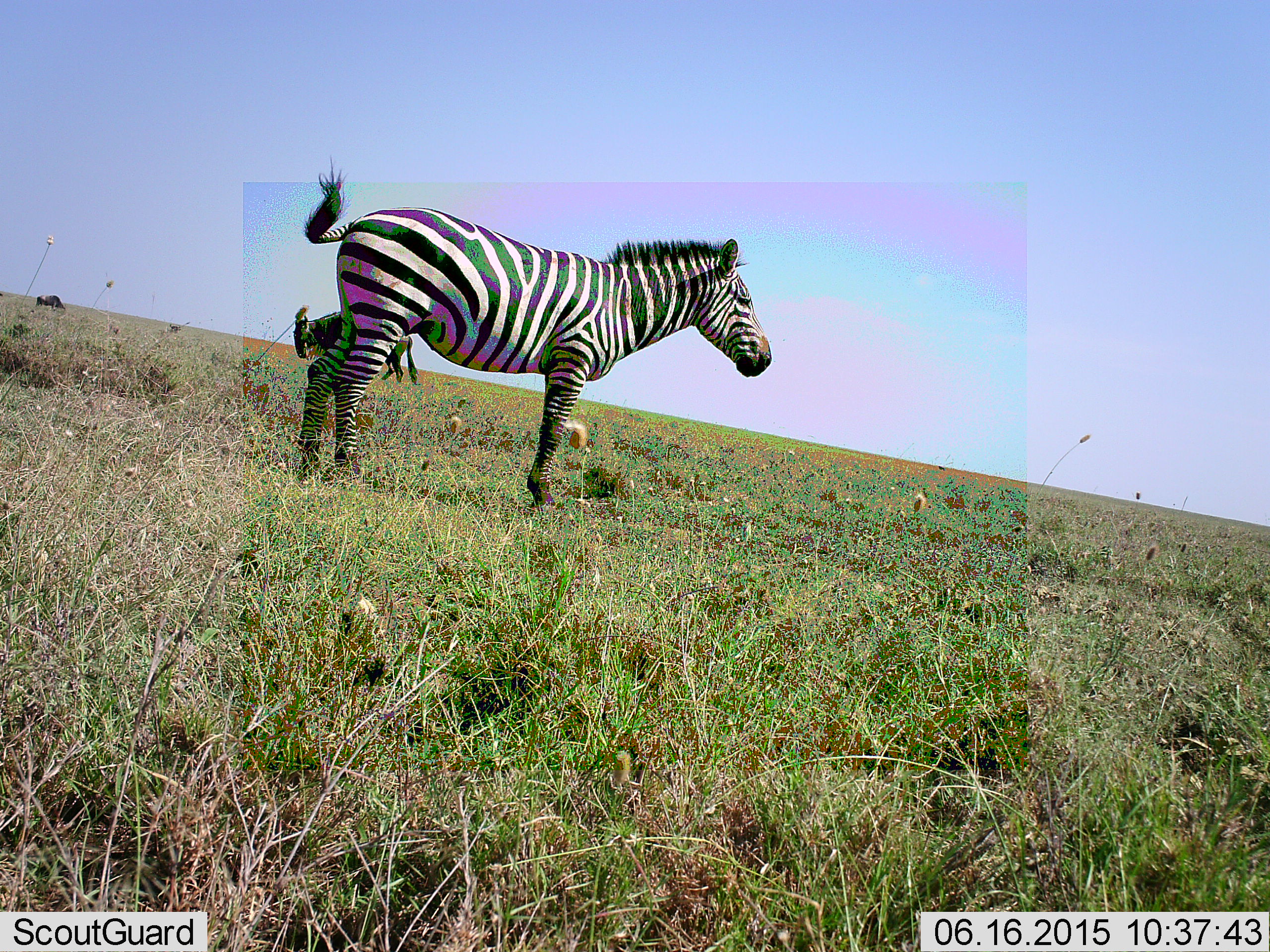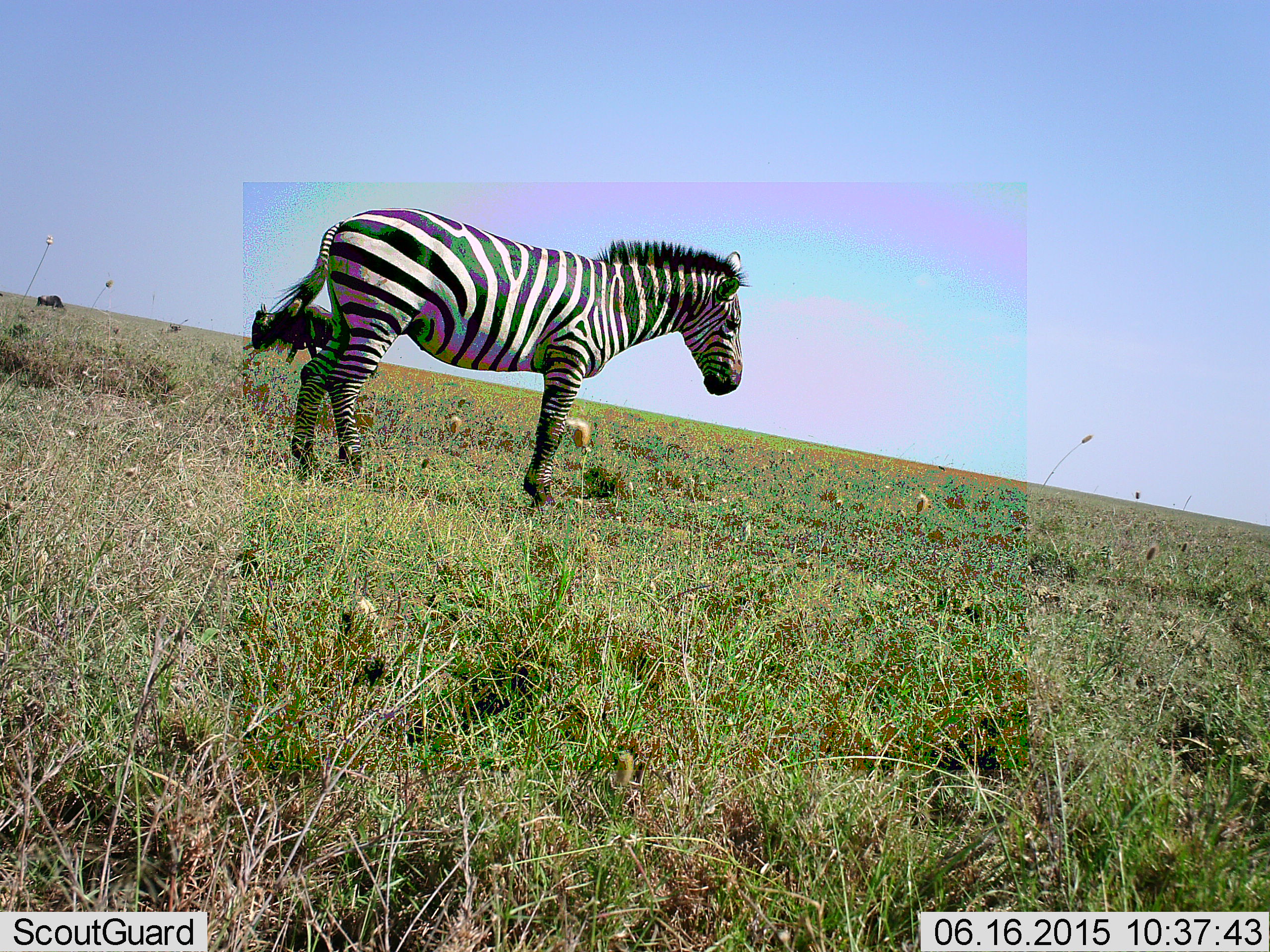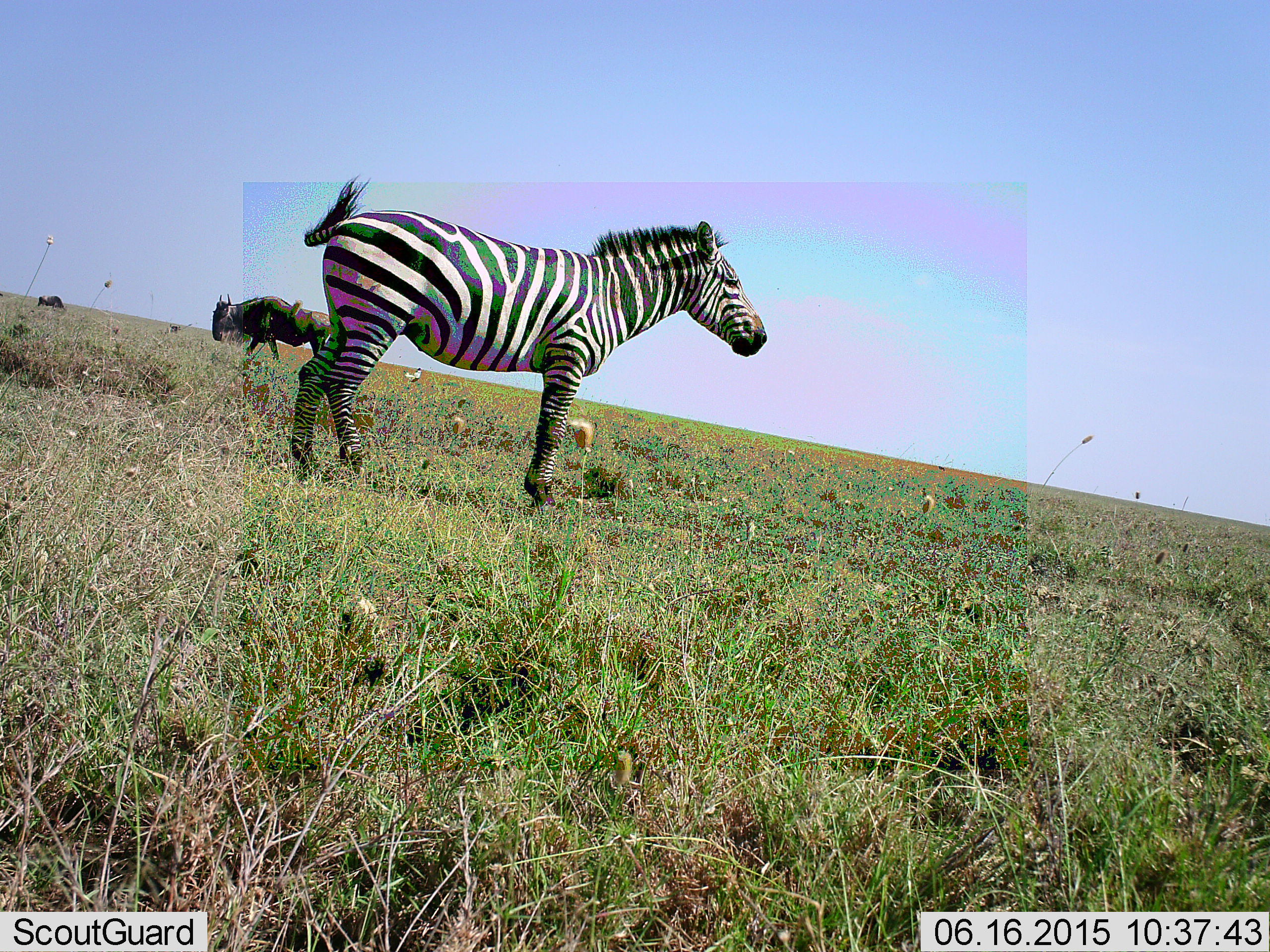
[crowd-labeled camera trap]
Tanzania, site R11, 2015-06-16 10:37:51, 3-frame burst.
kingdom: Animalia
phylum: Chordata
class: Mammalia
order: Artiodactyla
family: Bovidae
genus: Connochaetes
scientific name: Connochaetes taurinus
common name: blue wildebeest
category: wildebeest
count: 2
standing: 50%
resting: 0%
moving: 60%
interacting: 0%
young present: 0%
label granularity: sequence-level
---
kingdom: Animalia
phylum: Chordata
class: Mammalia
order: Perissodactyla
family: Equidae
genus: Equus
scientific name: Equus quagga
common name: plains zebra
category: zebra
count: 1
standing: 100%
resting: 0%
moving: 0%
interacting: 0%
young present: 0%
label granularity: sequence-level